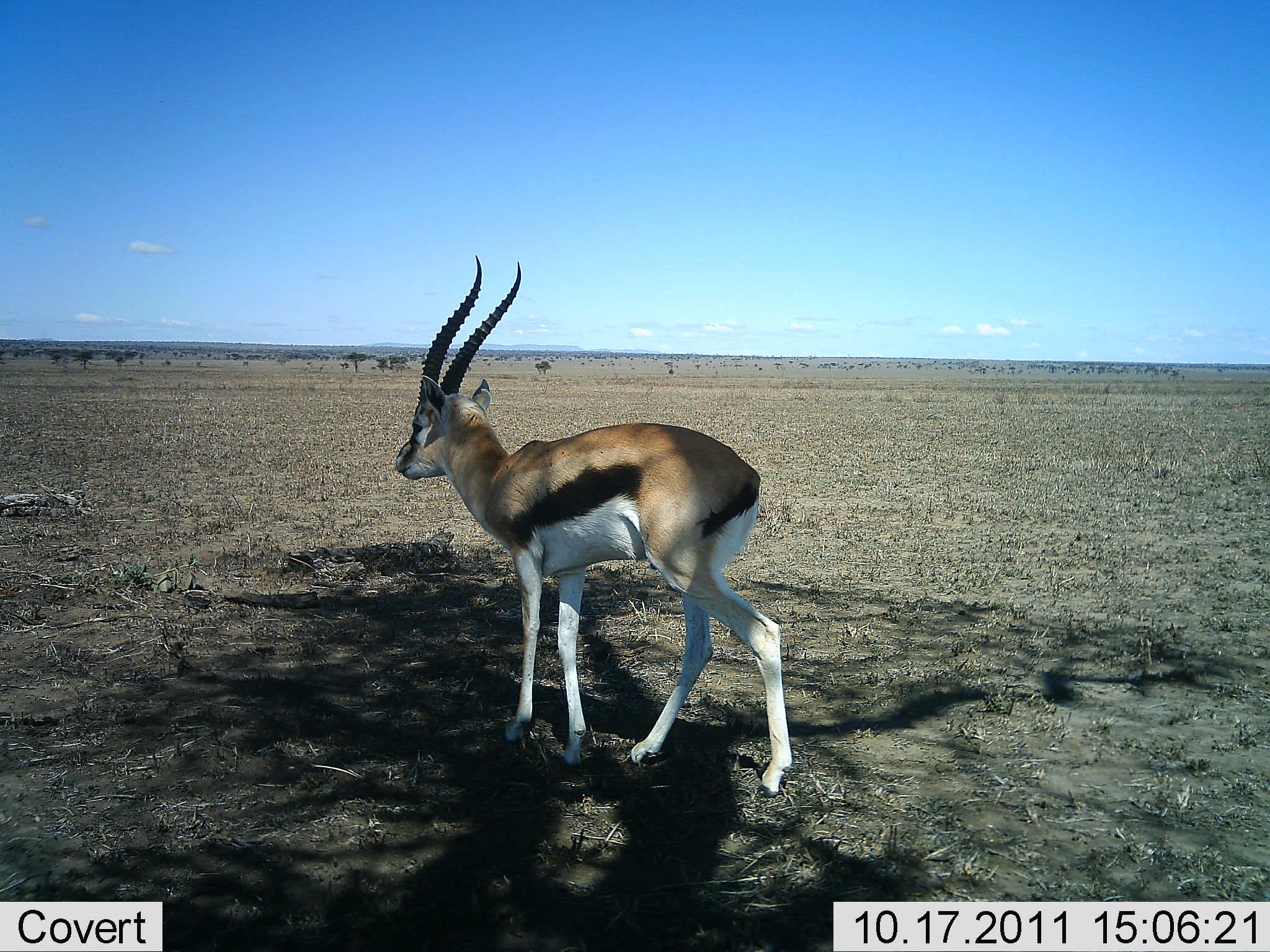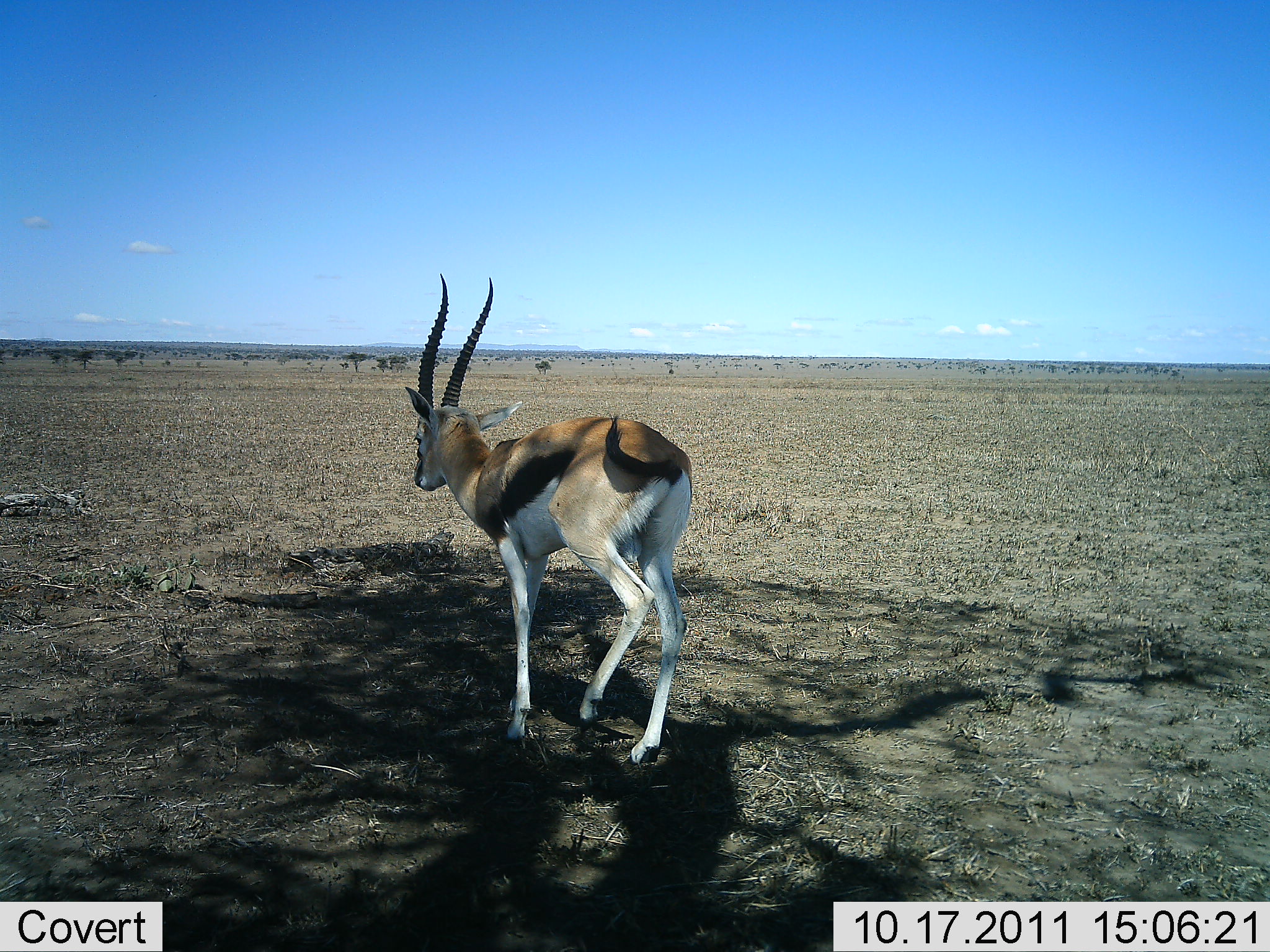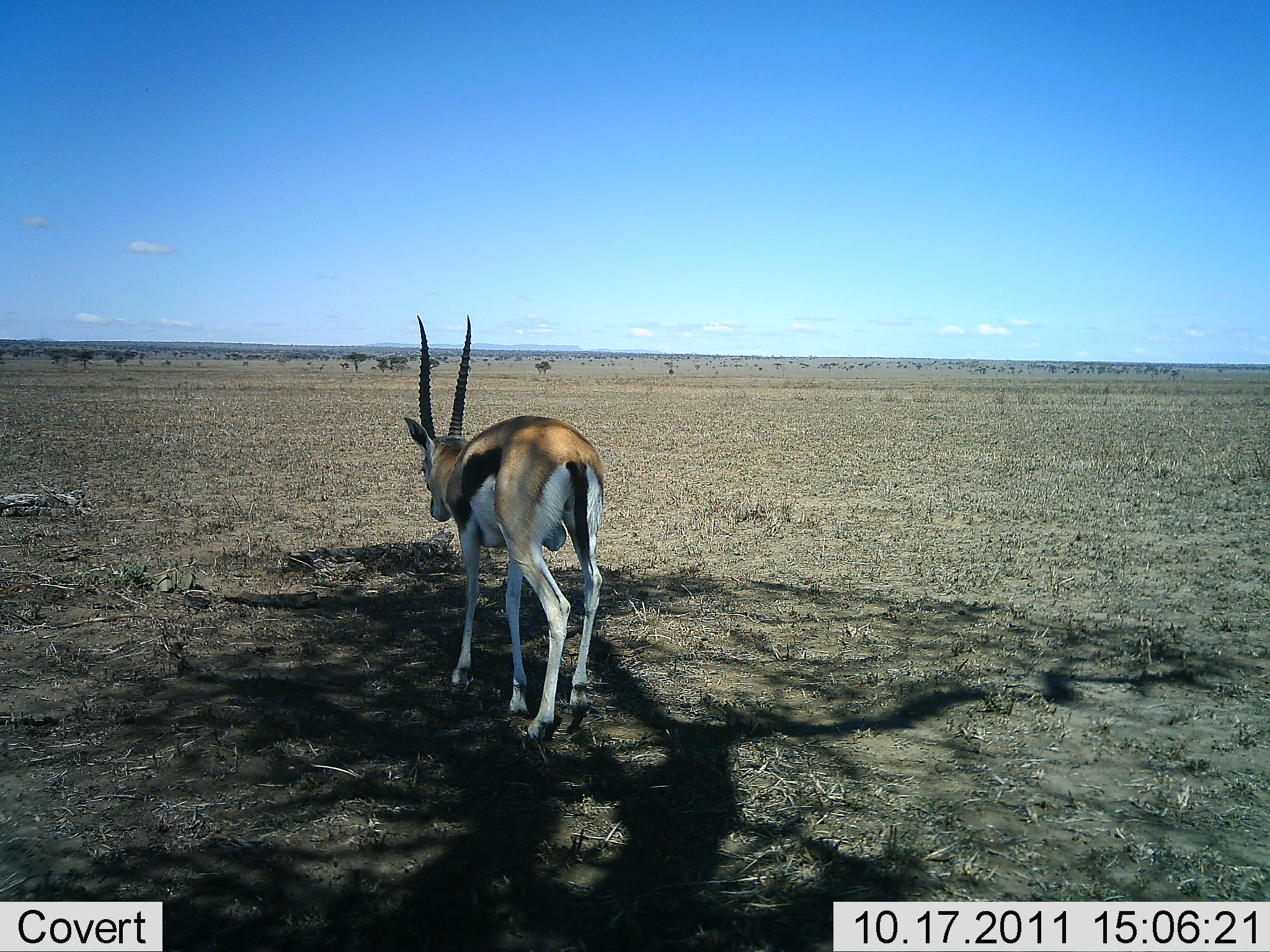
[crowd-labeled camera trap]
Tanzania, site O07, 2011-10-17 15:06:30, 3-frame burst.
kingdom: Animalia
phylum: Chordata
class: Mammalia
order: Artiodactyla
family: Bovidae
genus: Eudorcas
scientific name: Eudorcas thomsonii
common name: thomson's gazelle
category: gazellethomsons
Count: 1.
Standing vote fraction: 17%.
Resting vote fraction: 0%.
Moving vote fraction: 83%.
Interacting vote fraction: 0%.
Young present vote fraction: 0%.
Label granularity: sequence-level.